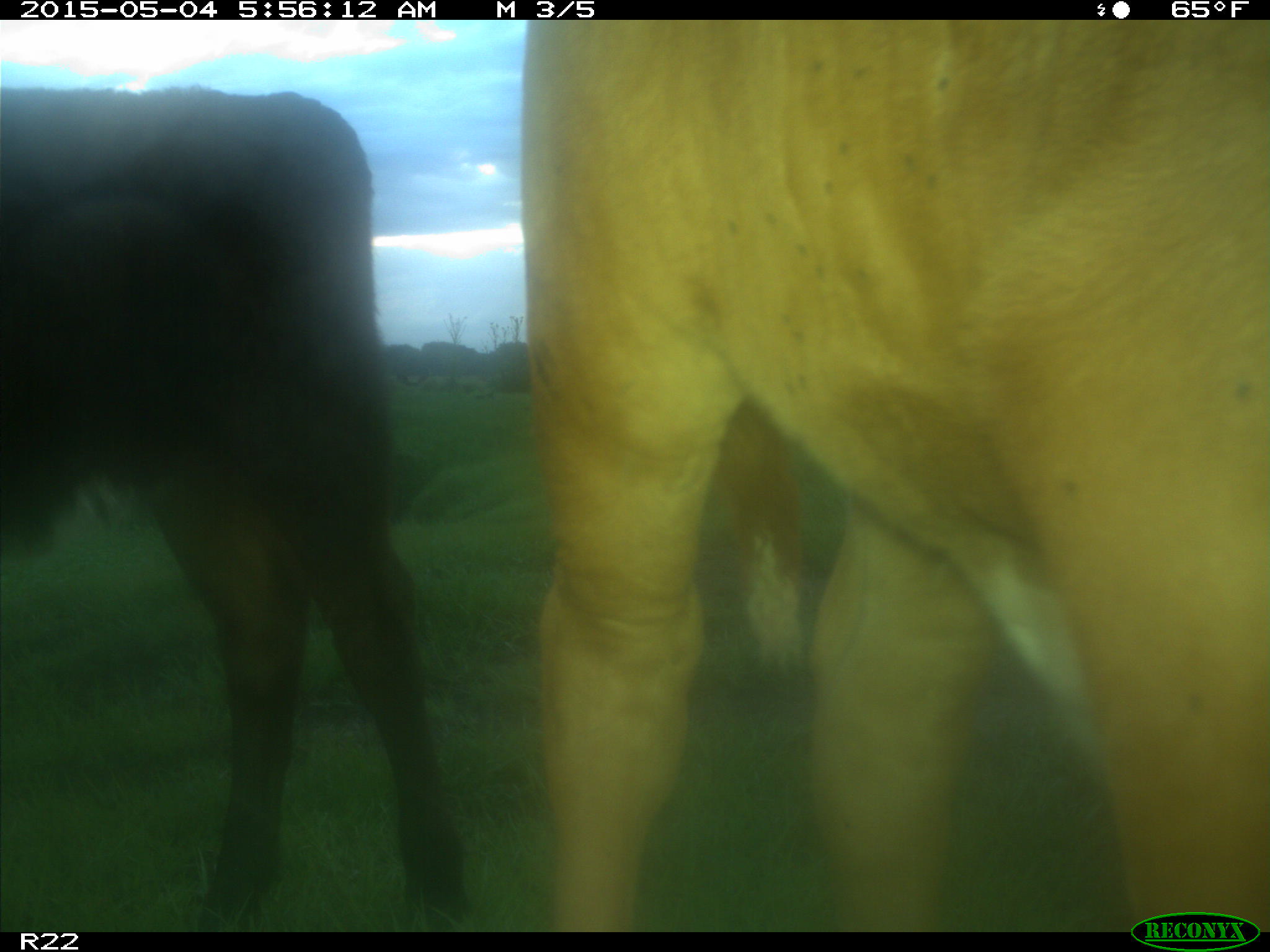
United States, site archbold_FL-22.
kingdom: Animalia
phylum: Chordata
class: Mammalia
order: Artiodactyla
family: Bovidae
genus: Bos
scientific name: Bos taurus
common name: domestic cow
Bos taurus (domestic cow).